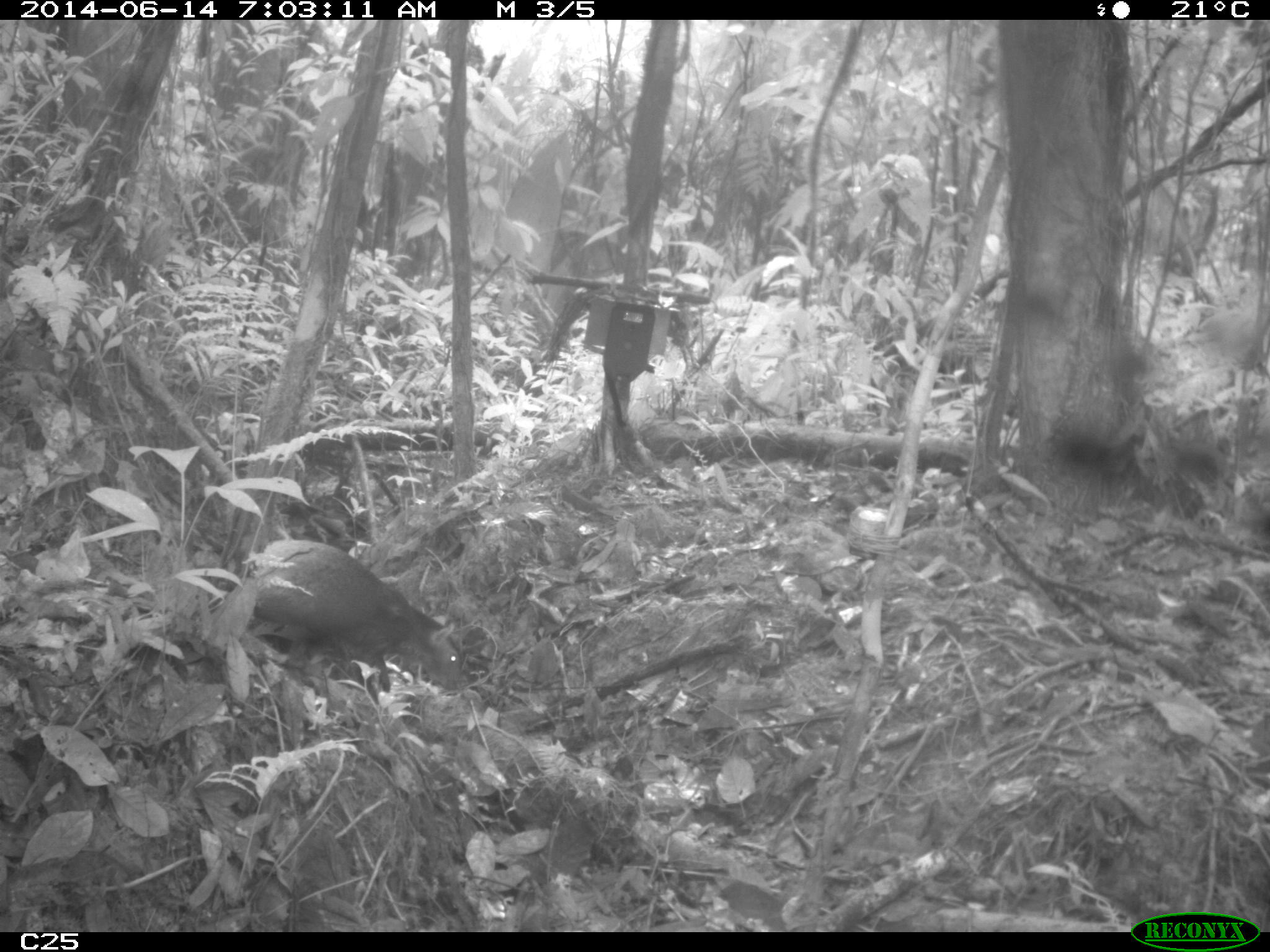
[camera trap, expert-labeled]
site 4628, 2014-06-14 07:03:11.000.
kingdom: Animalia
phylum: Chordata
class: Mammalia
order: Rodentia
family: Dasyproctidae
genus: Dasyprocta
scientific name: Dasyprocta leporina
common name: red-rumped agouti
Dasyprocta leporina (red-rumped agouti), count 1, age adult.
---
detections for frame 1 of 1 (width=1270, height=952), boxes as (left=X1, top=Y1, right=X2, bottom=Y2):
dasyprocta leporina: (left=243, top=537, right=464, bottom=694)